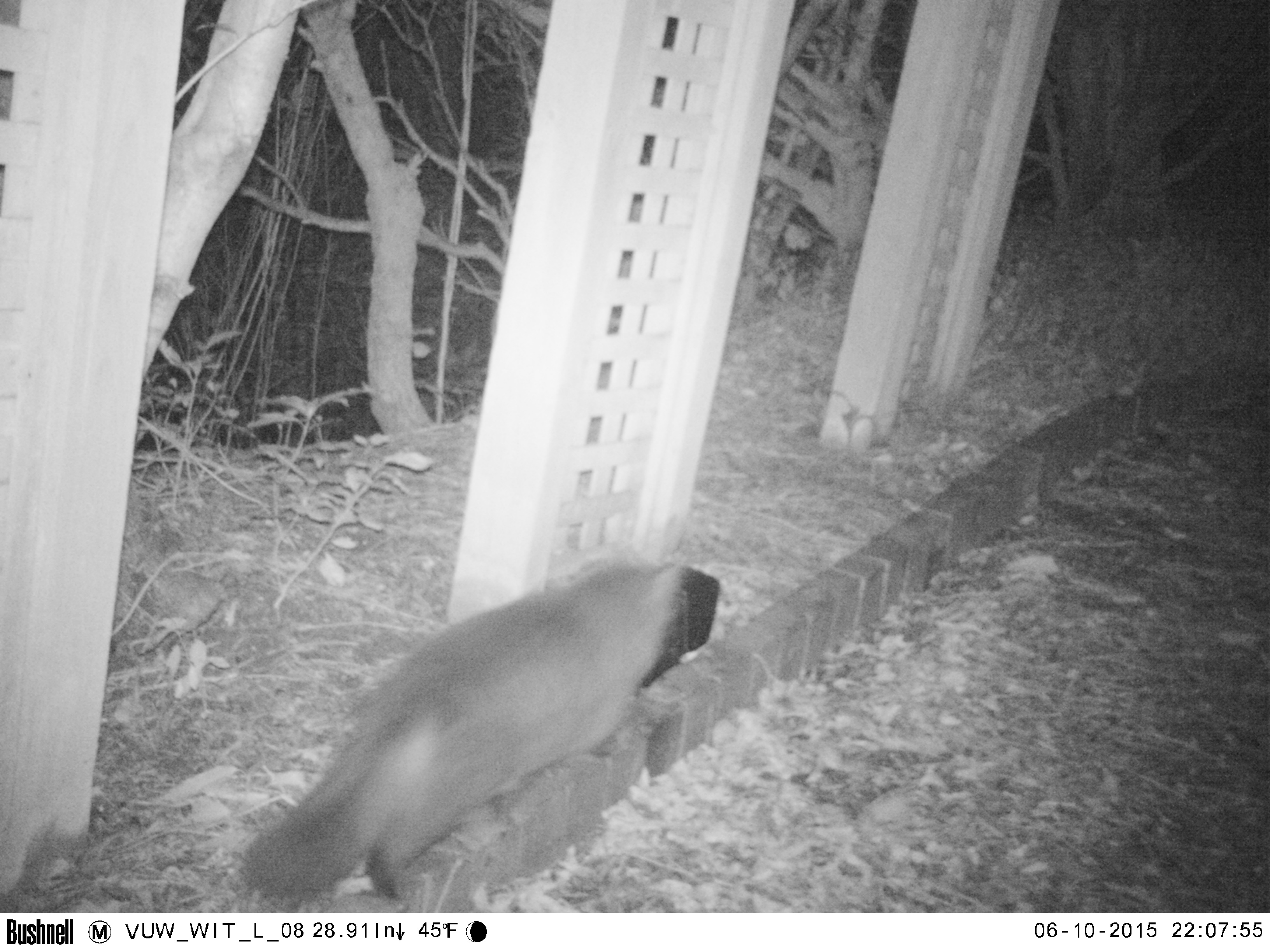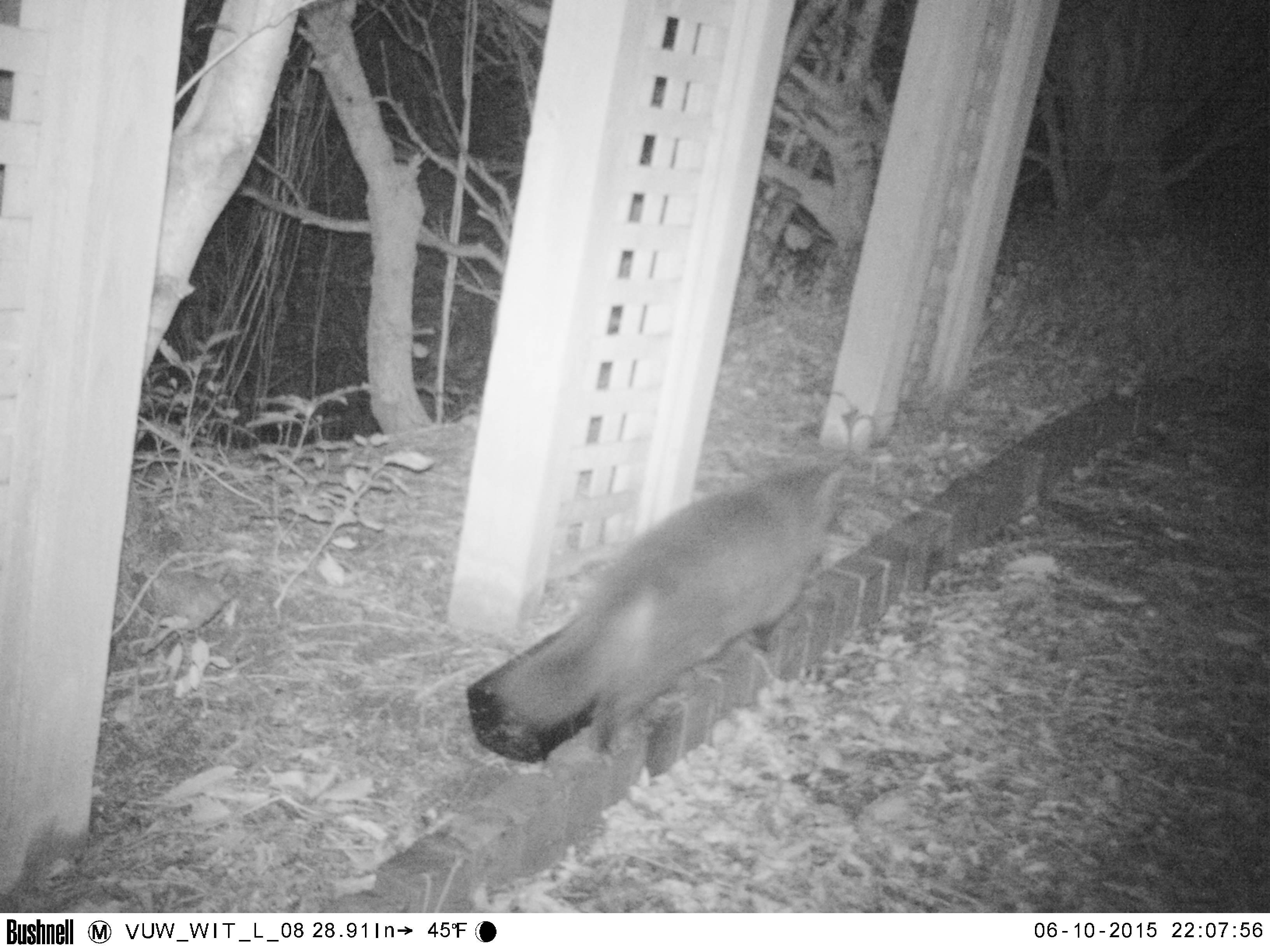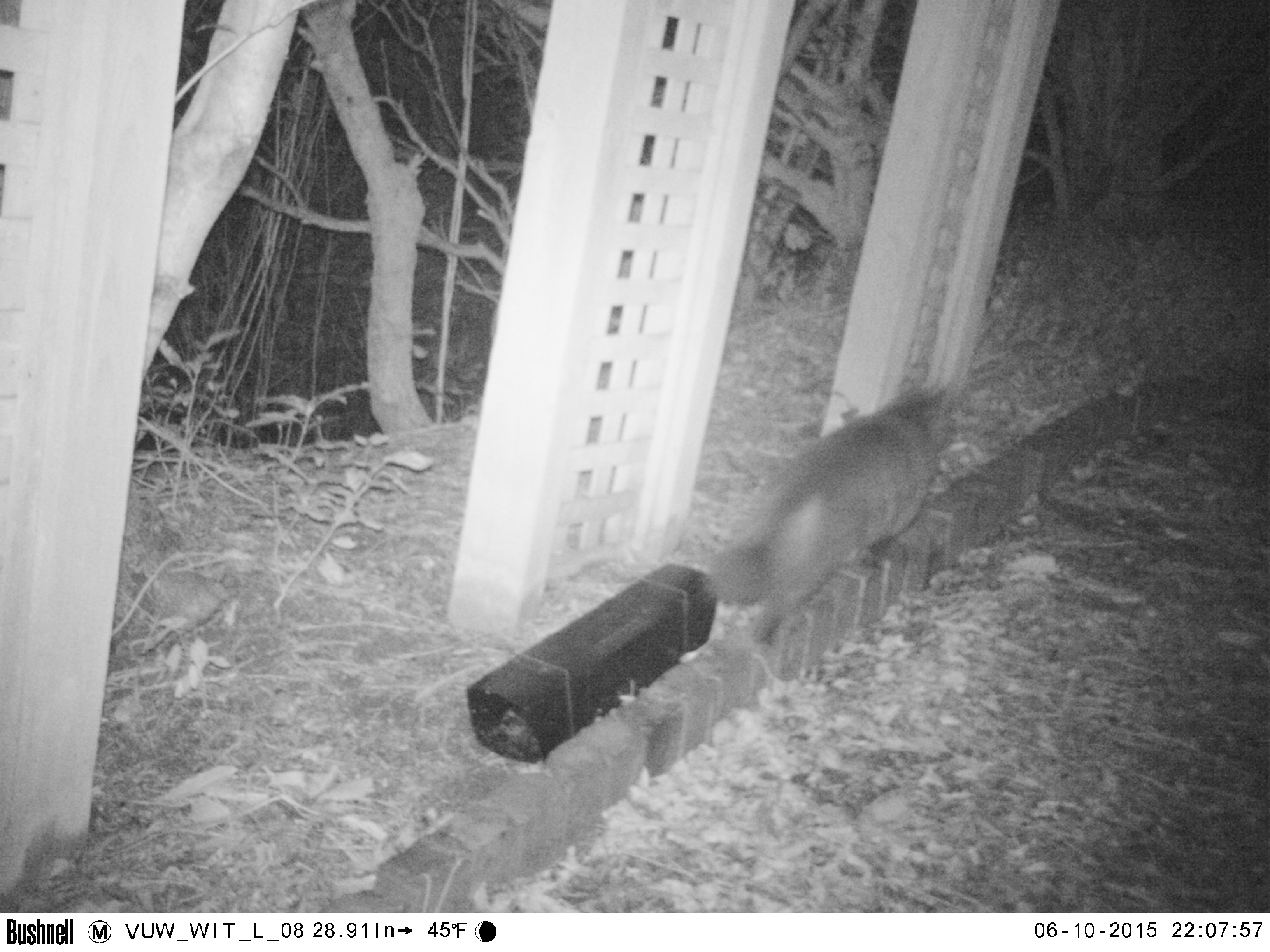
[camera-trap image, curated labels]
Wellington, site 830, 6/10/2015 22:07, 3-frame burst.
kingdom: Animalia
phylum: Chordata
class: Mammalia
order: Carnivora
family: Felidae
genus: Felis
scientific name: Felis catus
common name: cat